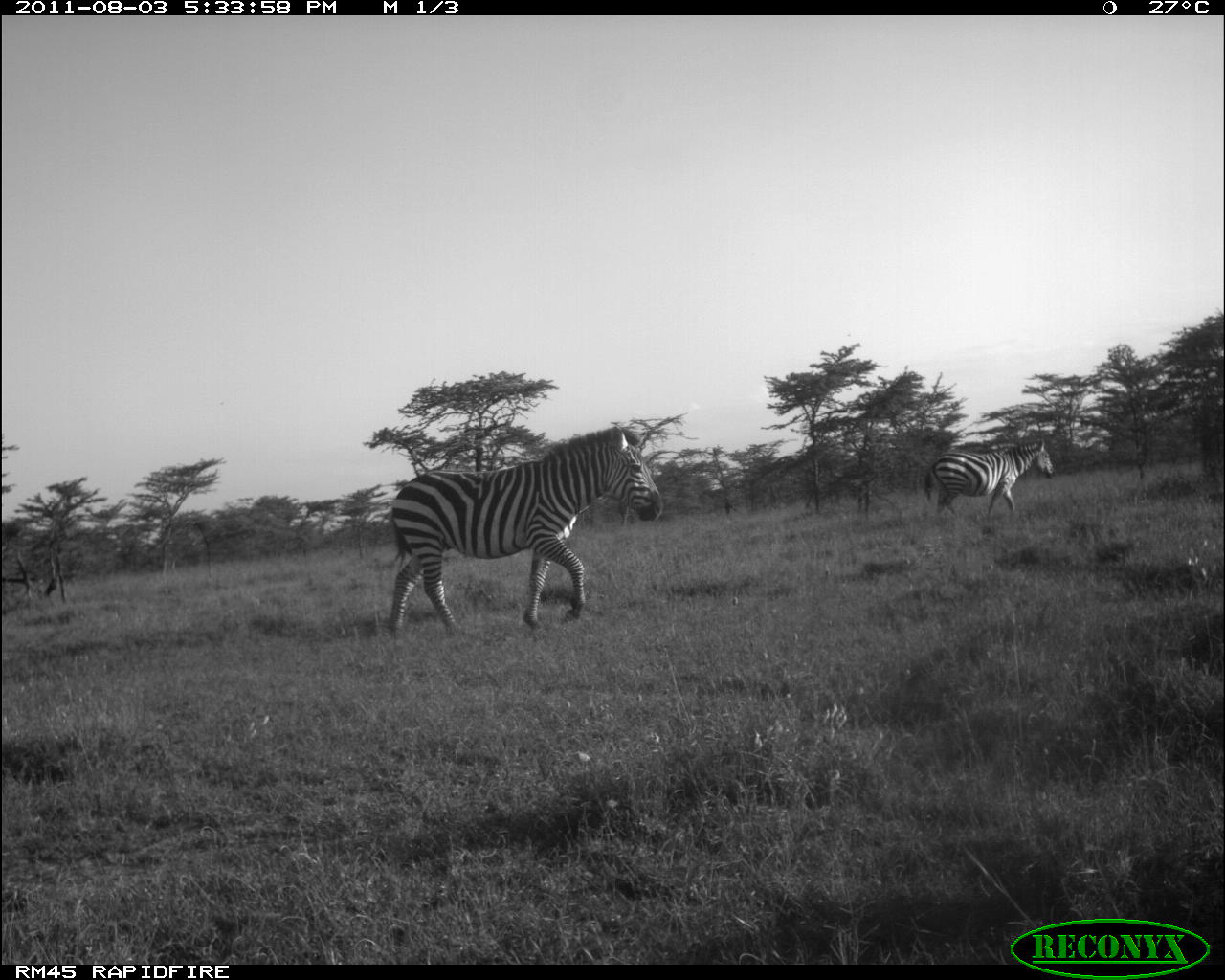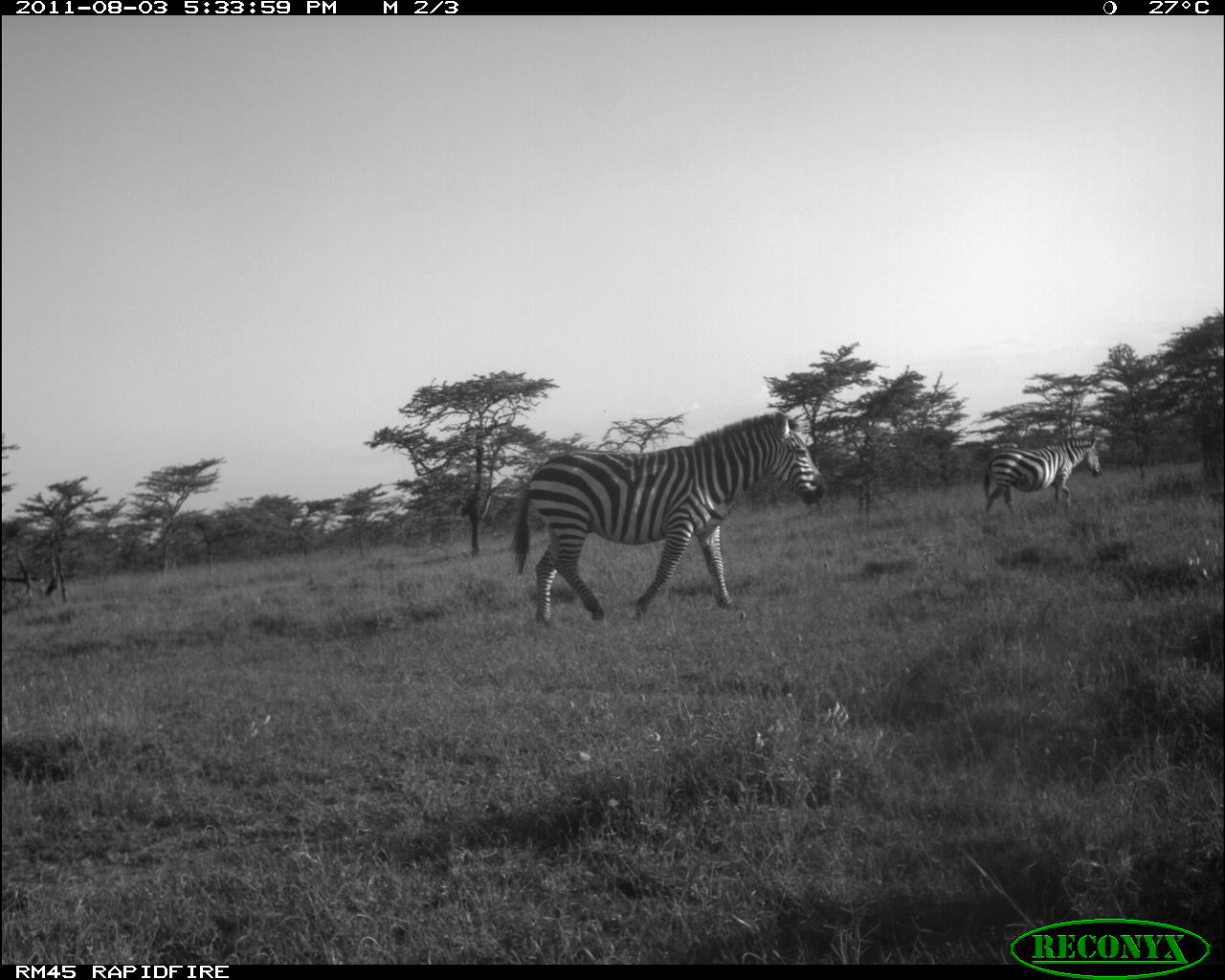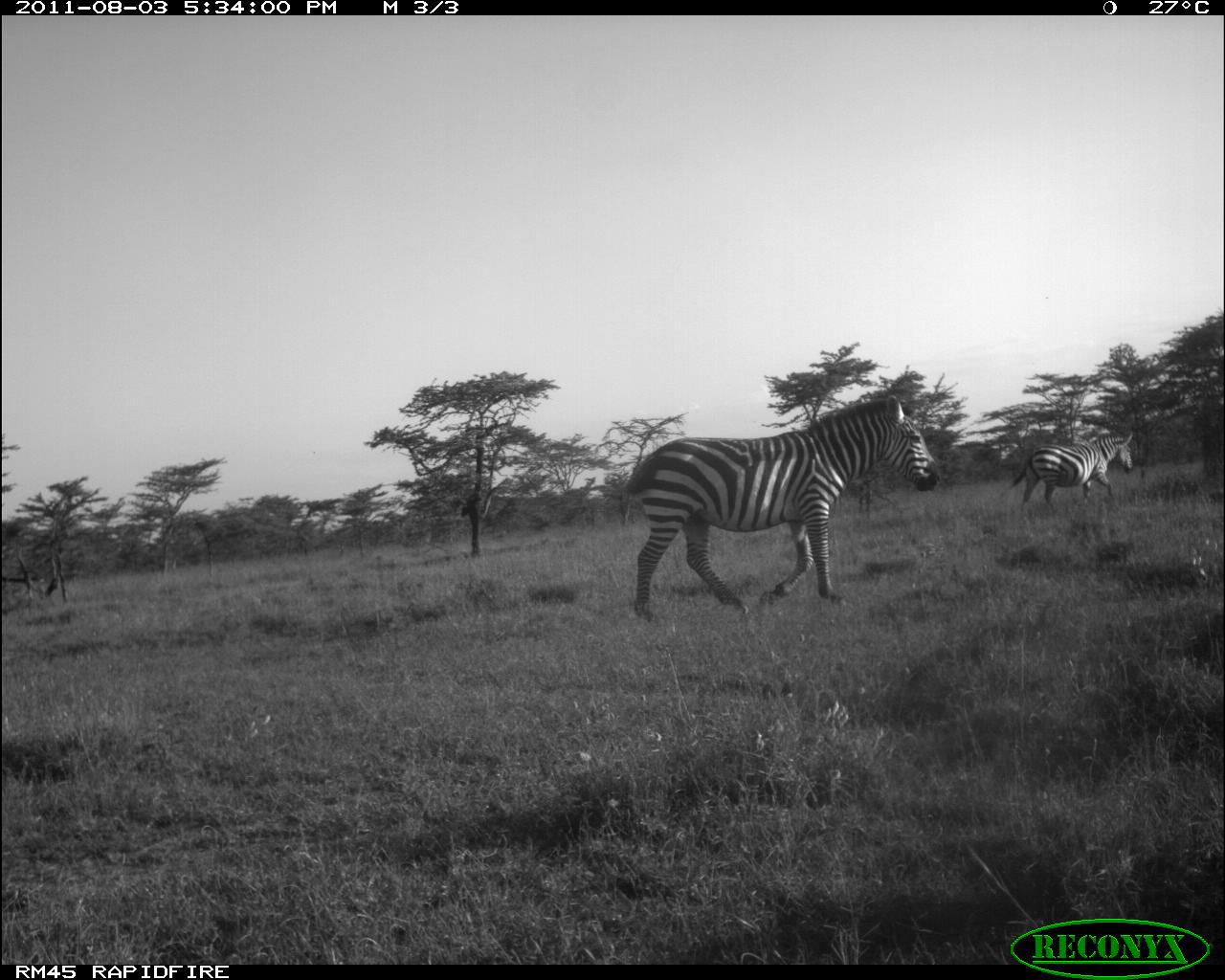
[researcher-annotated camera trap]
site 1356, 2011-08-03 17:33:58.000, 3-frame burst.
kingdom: Animalia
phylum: Chordata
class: Mammalia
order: Perissodactyla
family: Equidae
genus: Equus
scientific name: Equus quagga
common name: plains zebra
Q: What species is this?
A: Equus quagga (plains zebra).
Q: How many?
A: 2.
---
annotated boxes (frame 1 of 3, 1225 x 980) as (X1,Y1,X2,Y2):
equus quagga: (382,423,664,641); (919,436,1057,521)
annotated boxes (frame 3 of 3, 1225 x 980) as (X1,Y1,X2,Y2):
equus quagga: (623,393,942,625); (1007,427,1135,516)